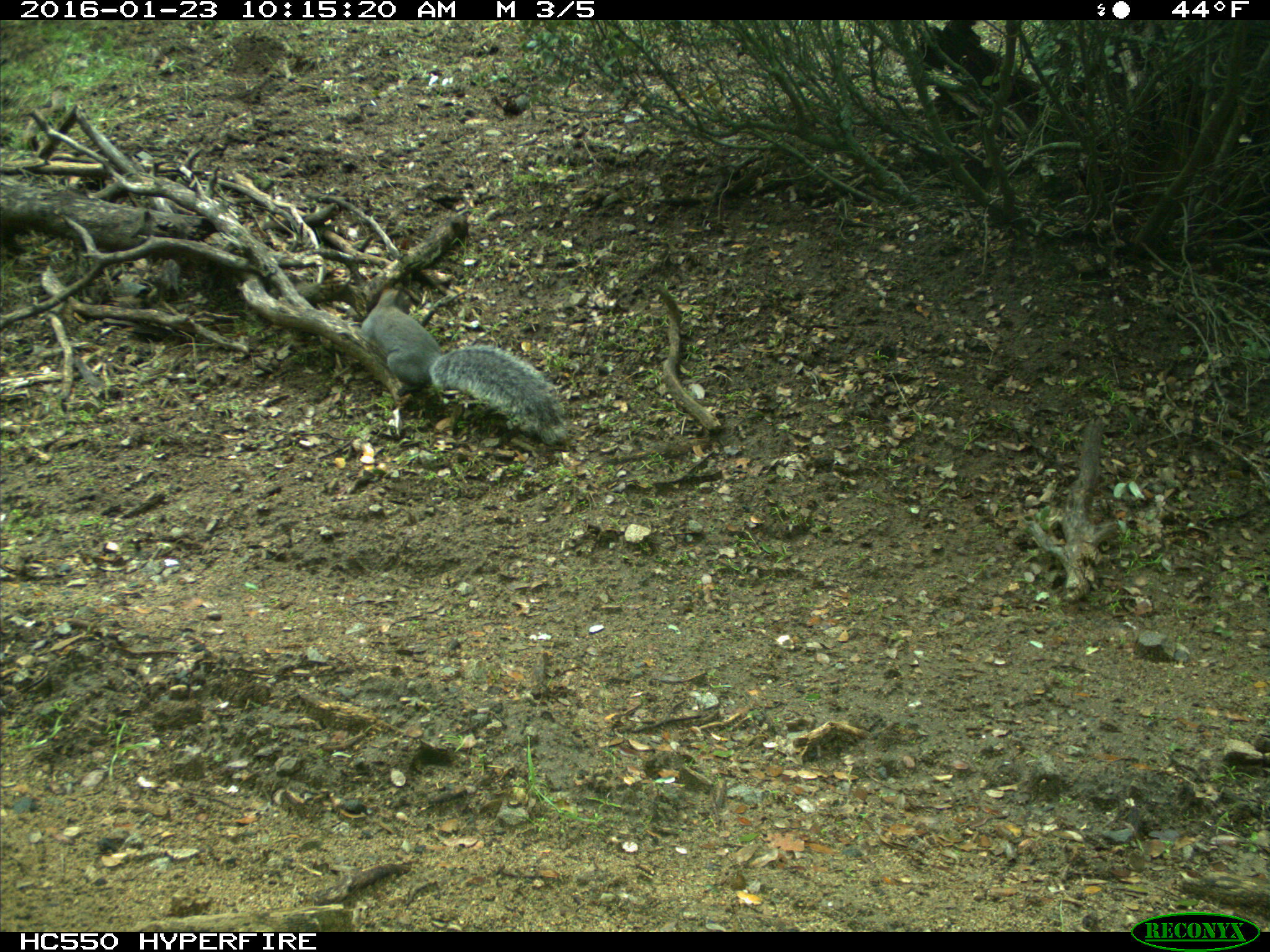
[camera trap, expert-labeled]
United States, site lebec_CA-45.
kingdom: Animalia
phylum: Chordata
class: Mammalia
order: Rodentia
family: Sciuridae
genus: Sciurus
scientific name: Sciurus carolinensis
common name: eastern gray squirrel